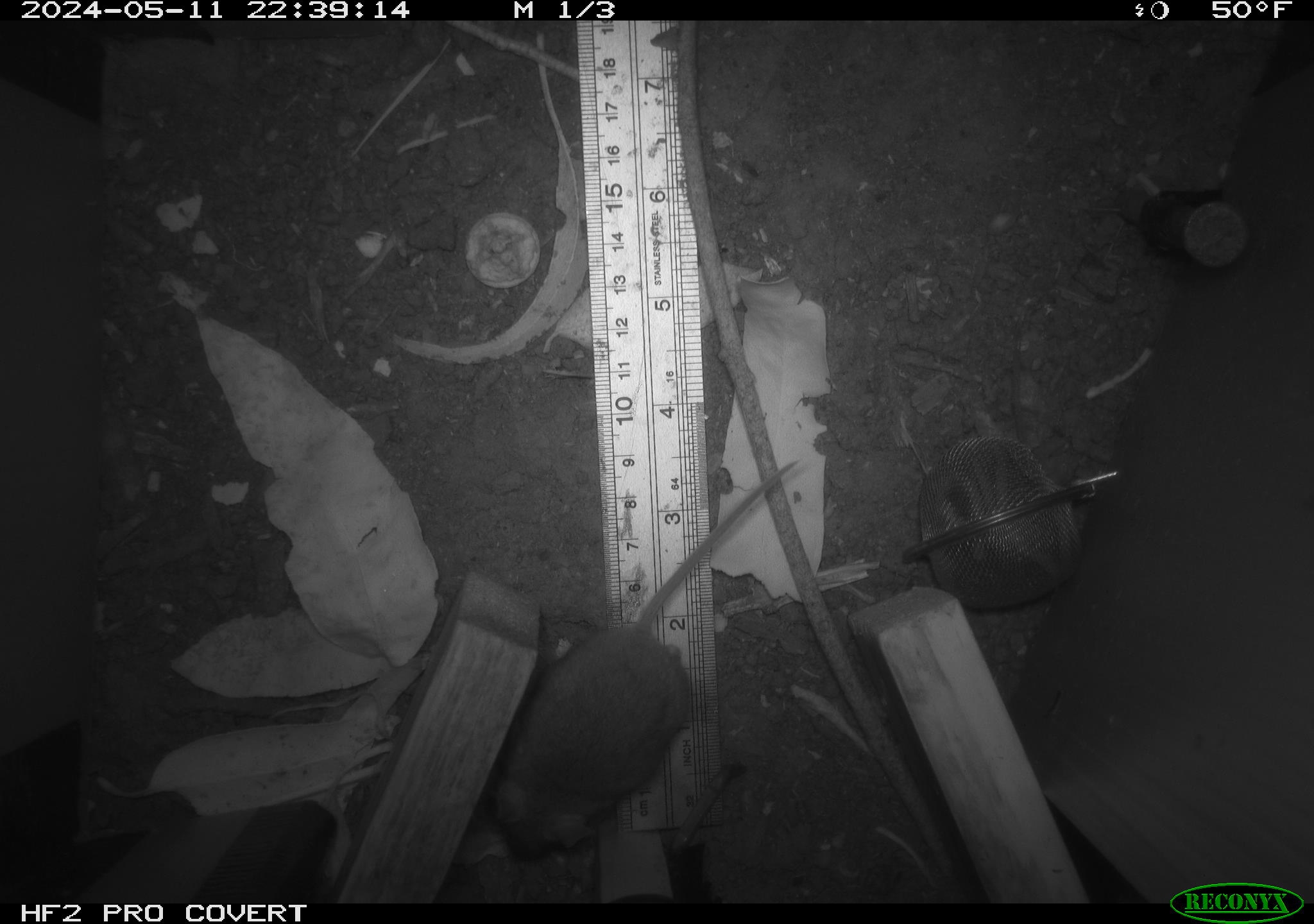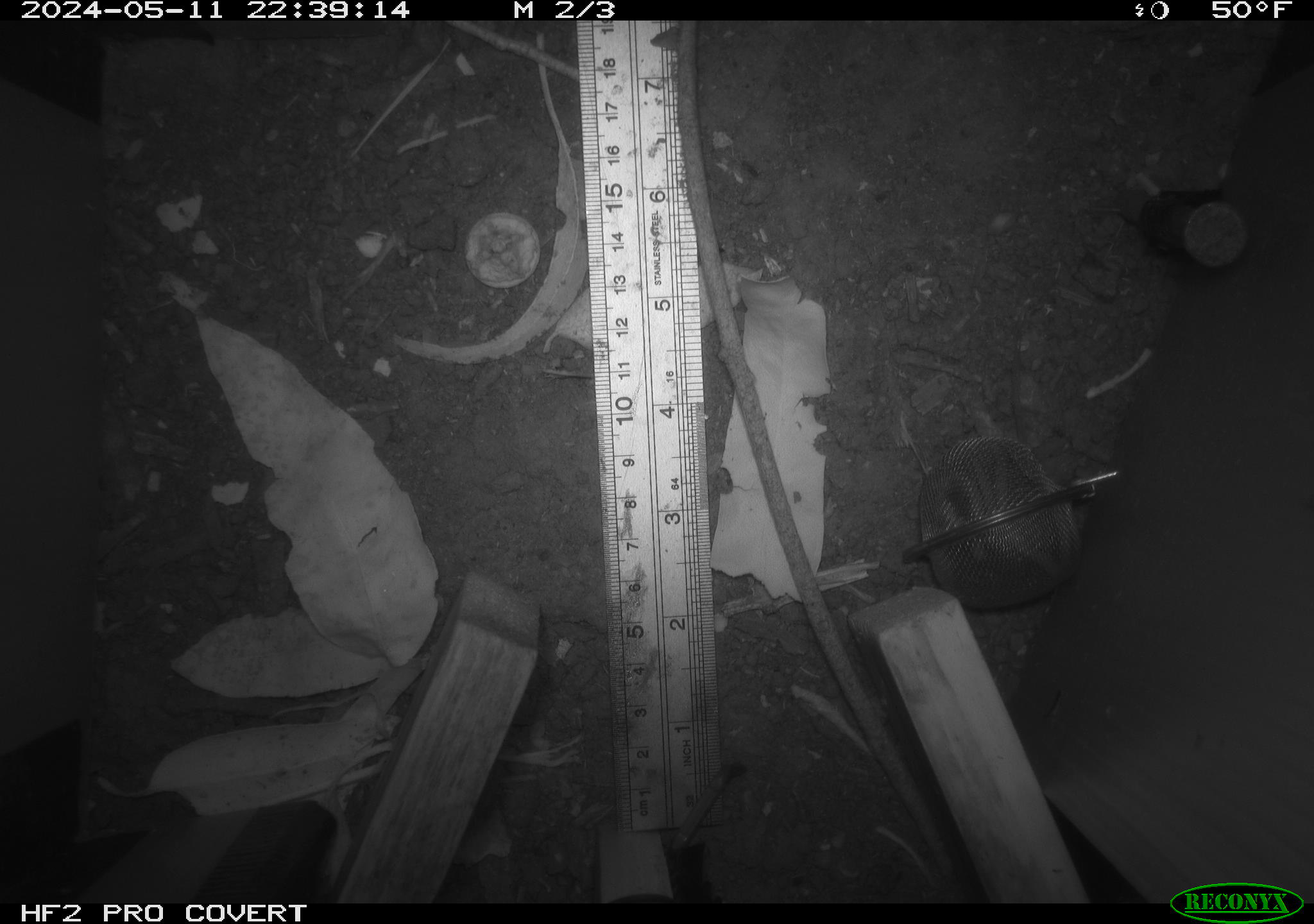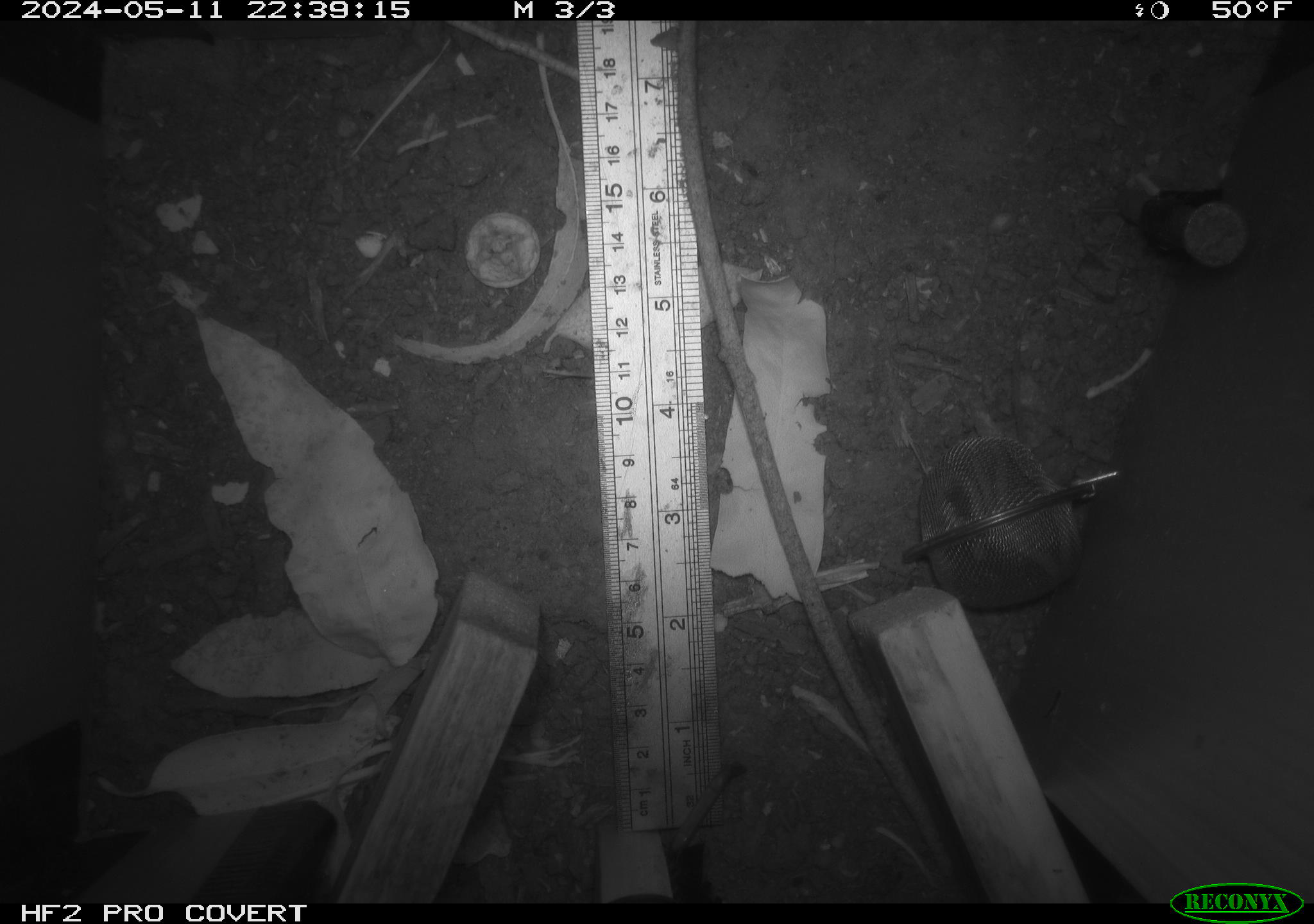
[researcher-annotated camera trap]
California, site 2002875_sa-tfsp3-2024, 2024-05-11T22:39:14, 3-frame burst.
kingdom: Animalia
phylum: Chordata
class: Mammalia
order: Rodentia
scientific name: Rodentia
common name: rodent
Rodent (Rodentia).